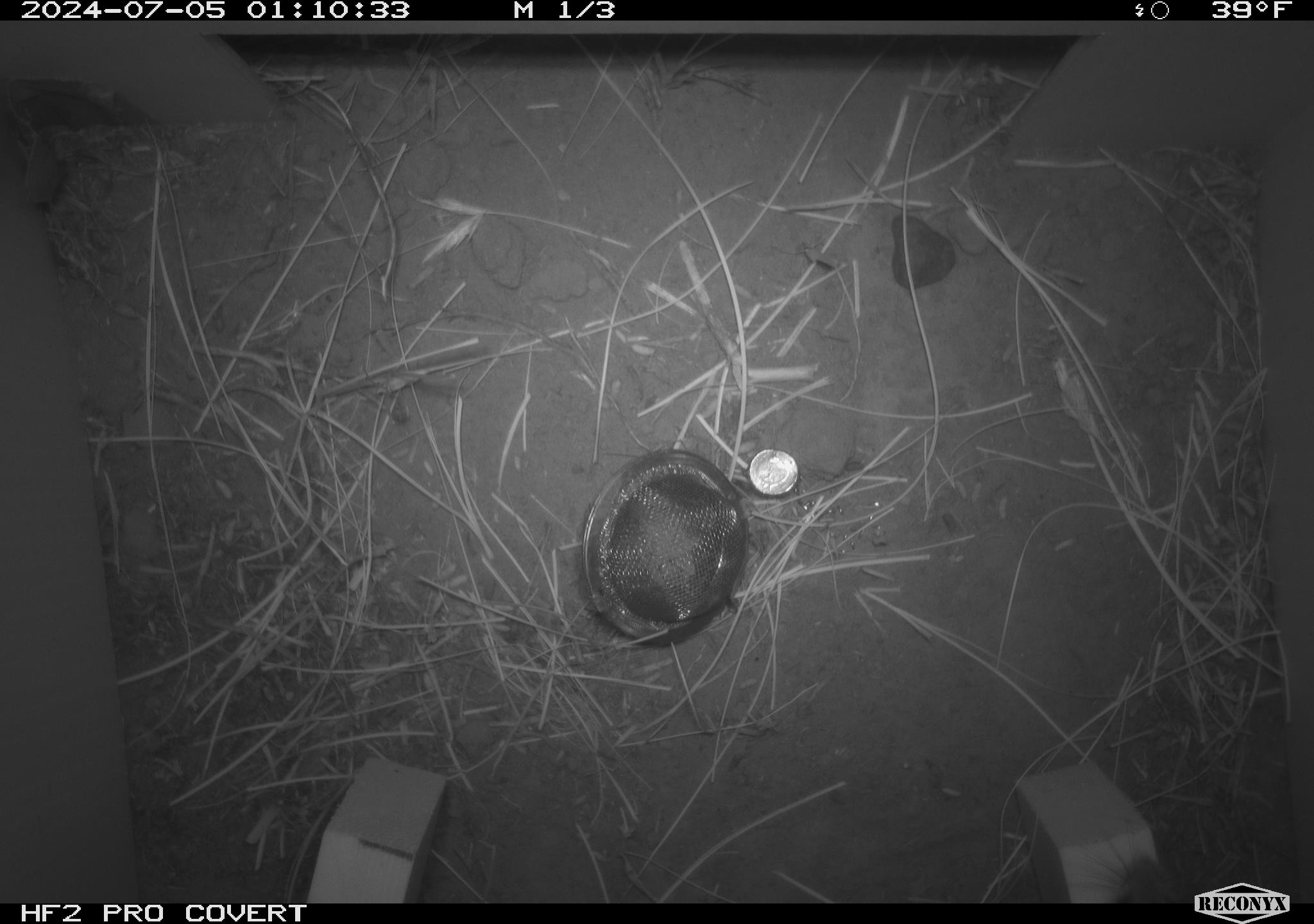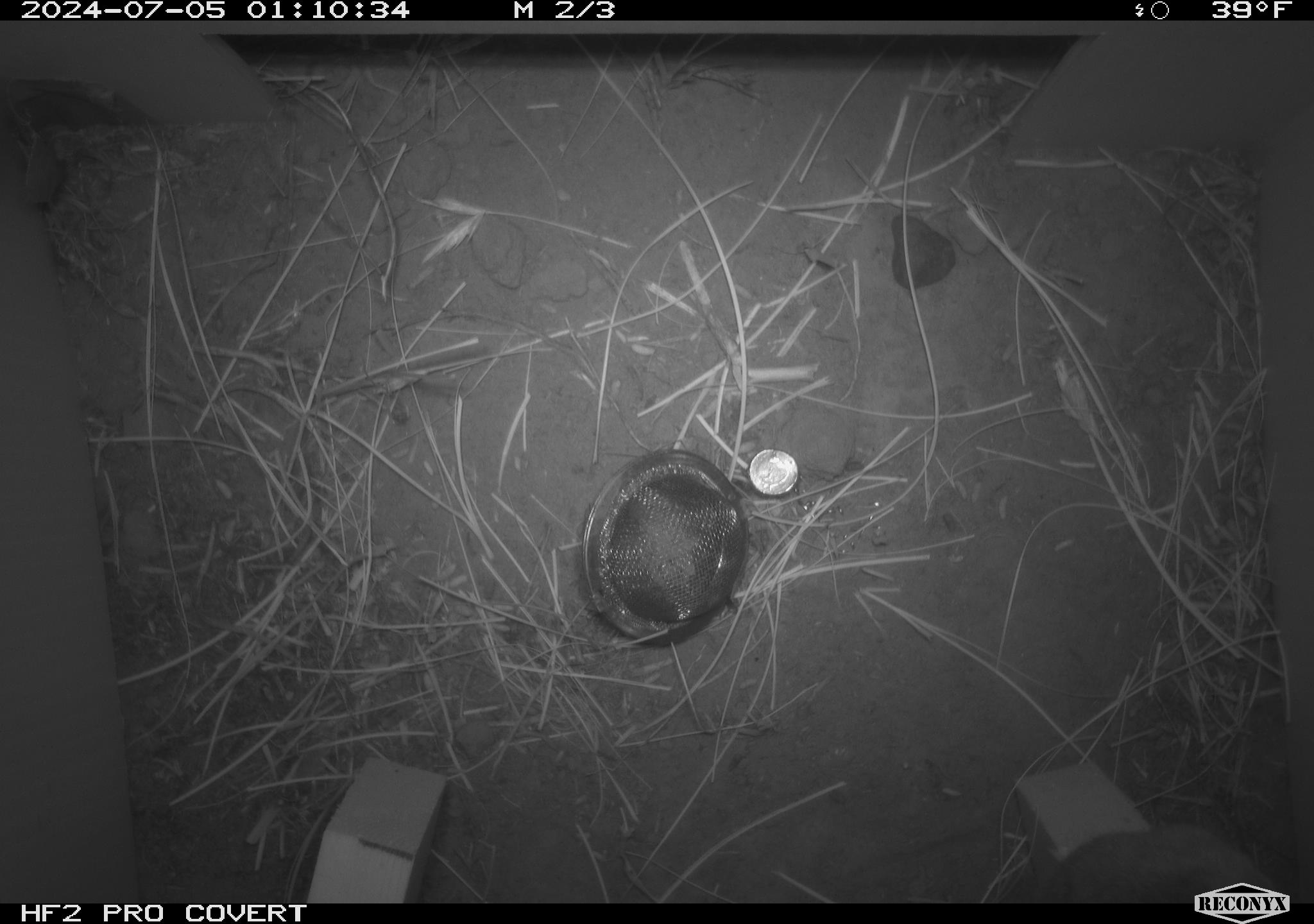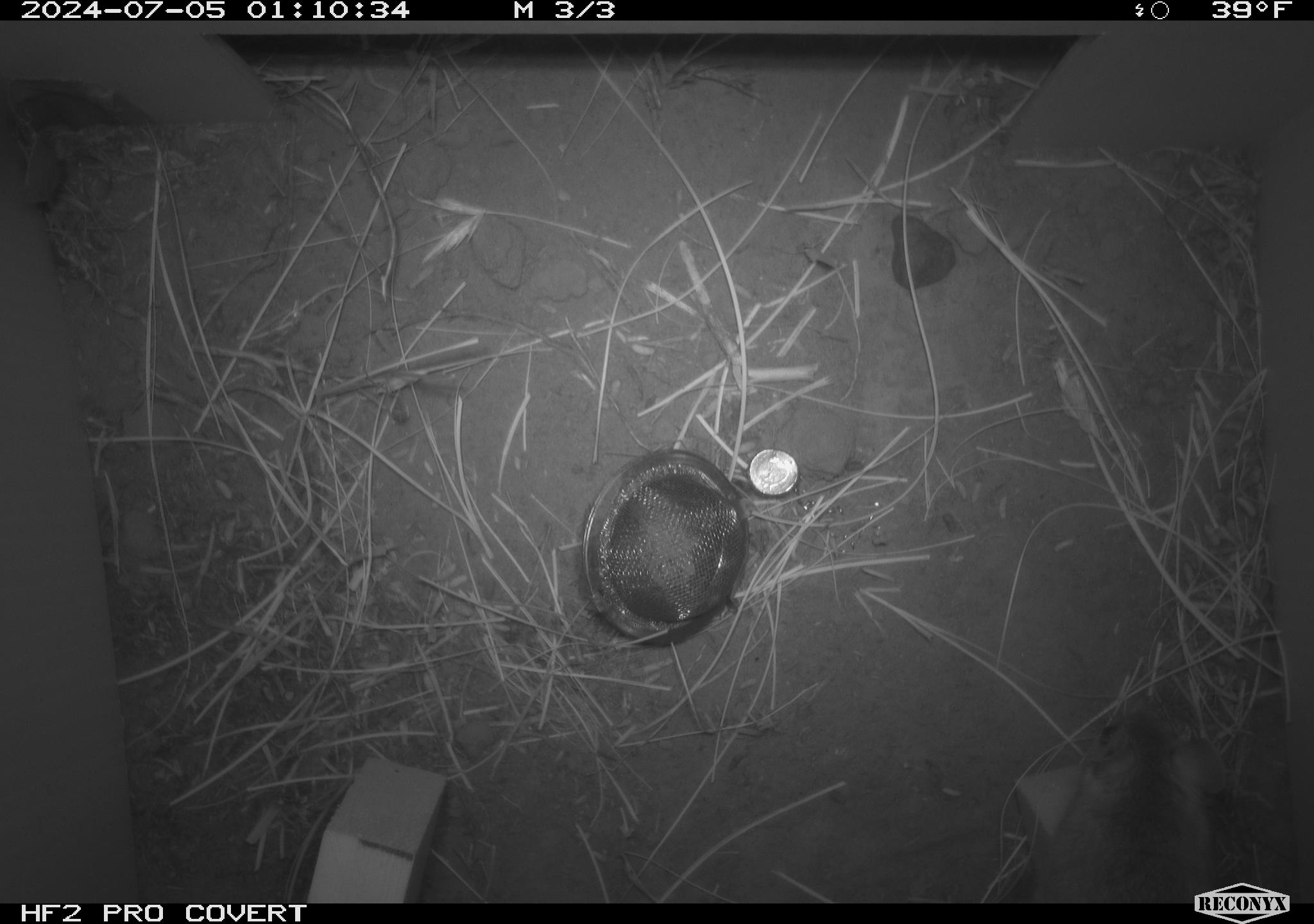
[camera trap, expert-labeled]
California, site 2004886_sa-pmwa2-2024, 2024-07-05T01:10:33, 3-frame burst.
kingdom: Animalia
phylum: Chordata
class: Mammalia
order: Rodentia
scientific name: Rodentia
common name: mouse species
Mouse species (Rodentia).